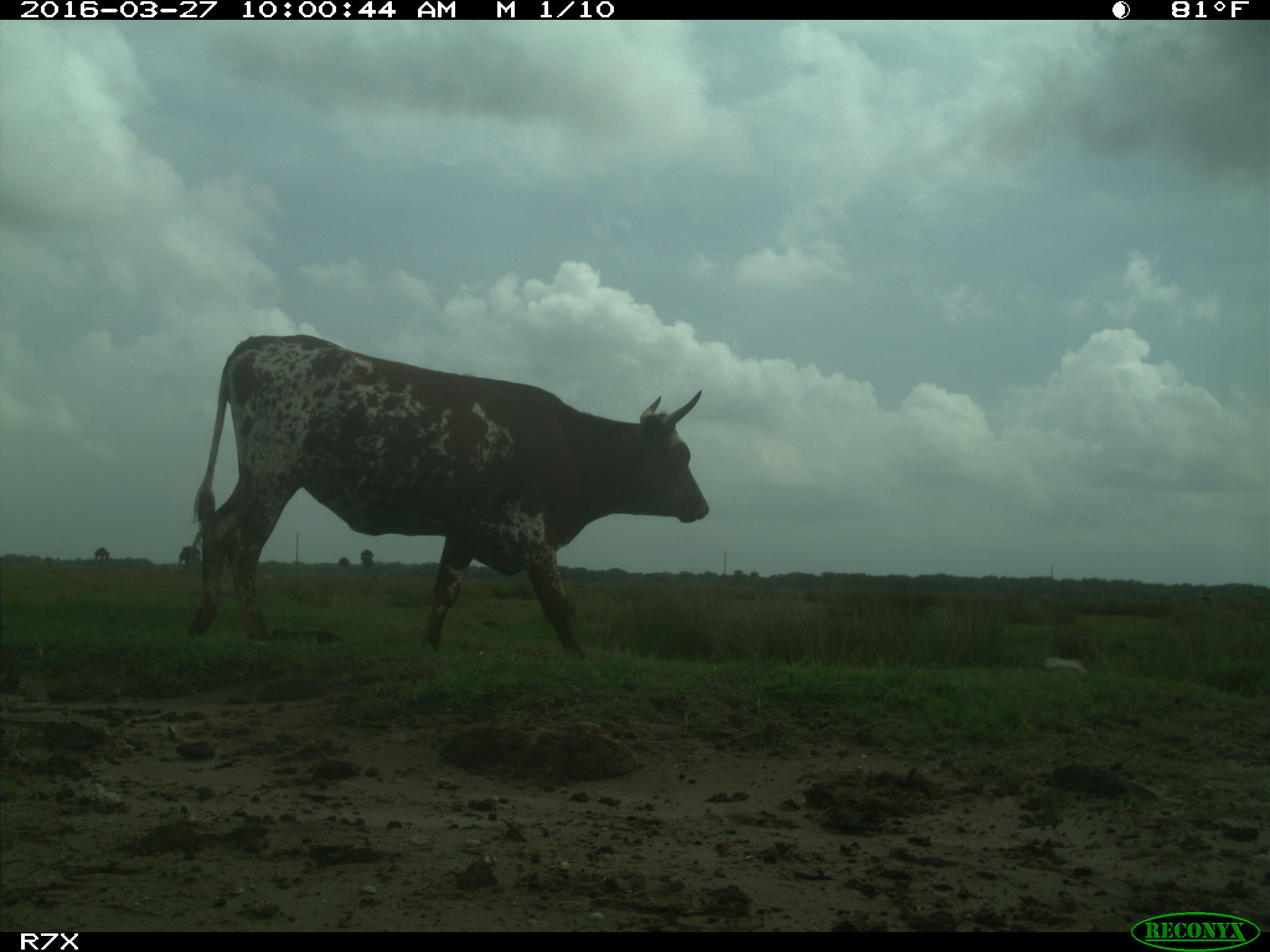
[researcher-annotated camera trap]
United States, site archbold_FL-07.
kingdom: Animalia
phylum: Chordata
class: Mammalia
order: Artiodactyla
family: Bovidae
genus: Bos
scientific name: Bos taurus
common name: domestic cow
Bos taurus (domestic cow).